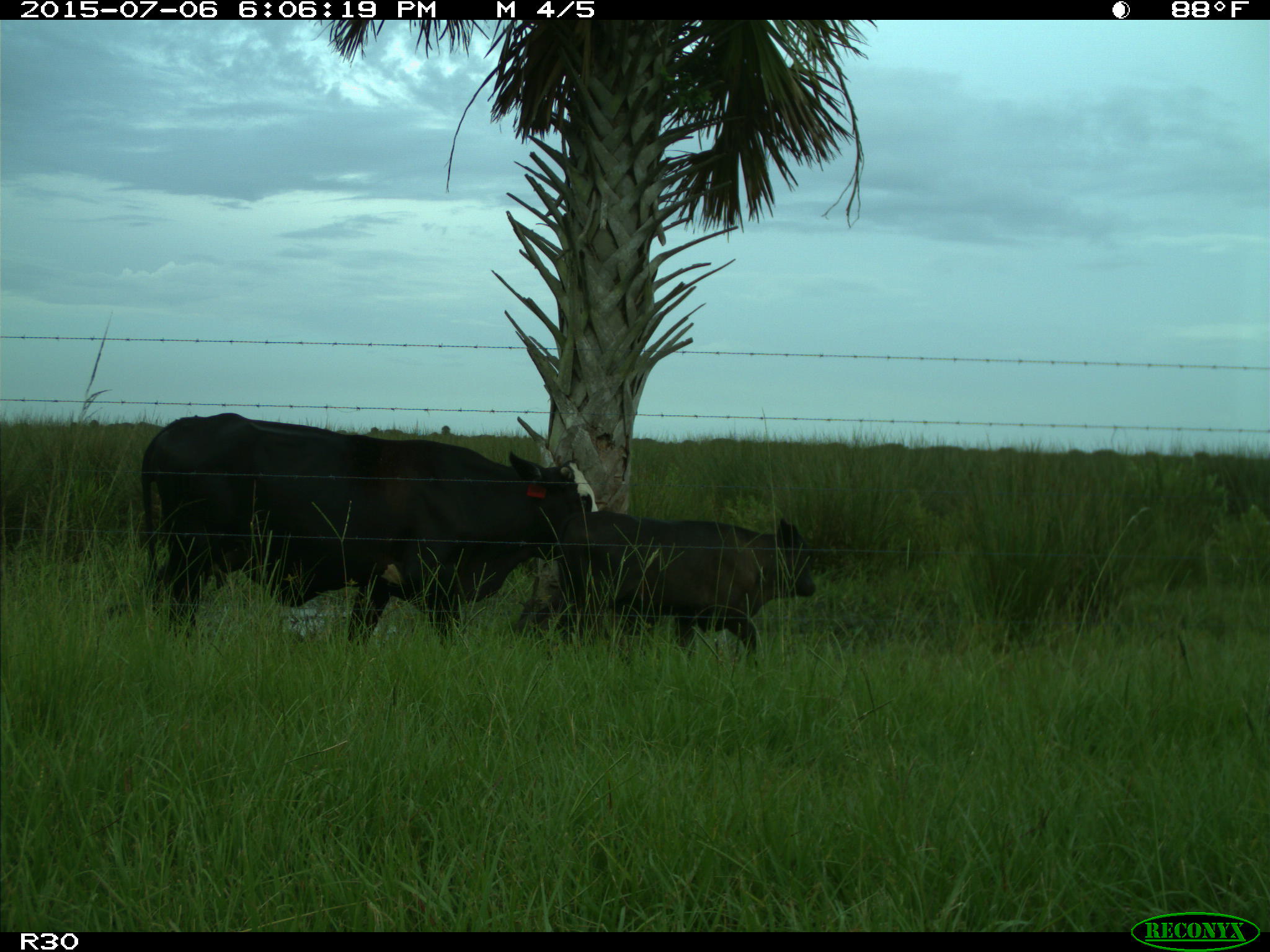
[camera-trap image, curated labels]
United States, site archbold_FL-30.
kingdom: Animalia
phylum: Chordata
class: Mammalia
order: Artiodactyla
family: Bovidae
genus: Bos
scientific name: Bos taurus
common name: domestic cow